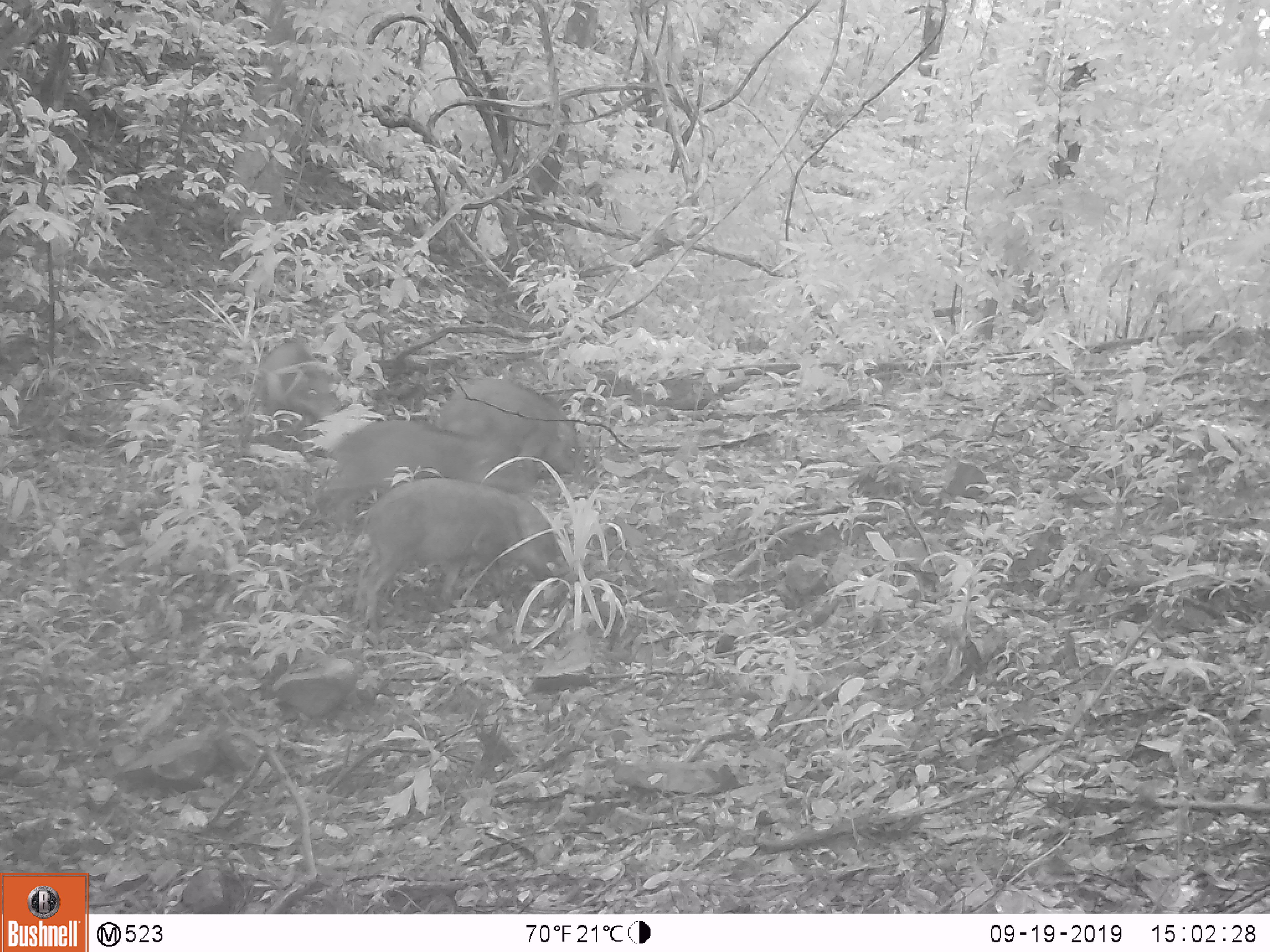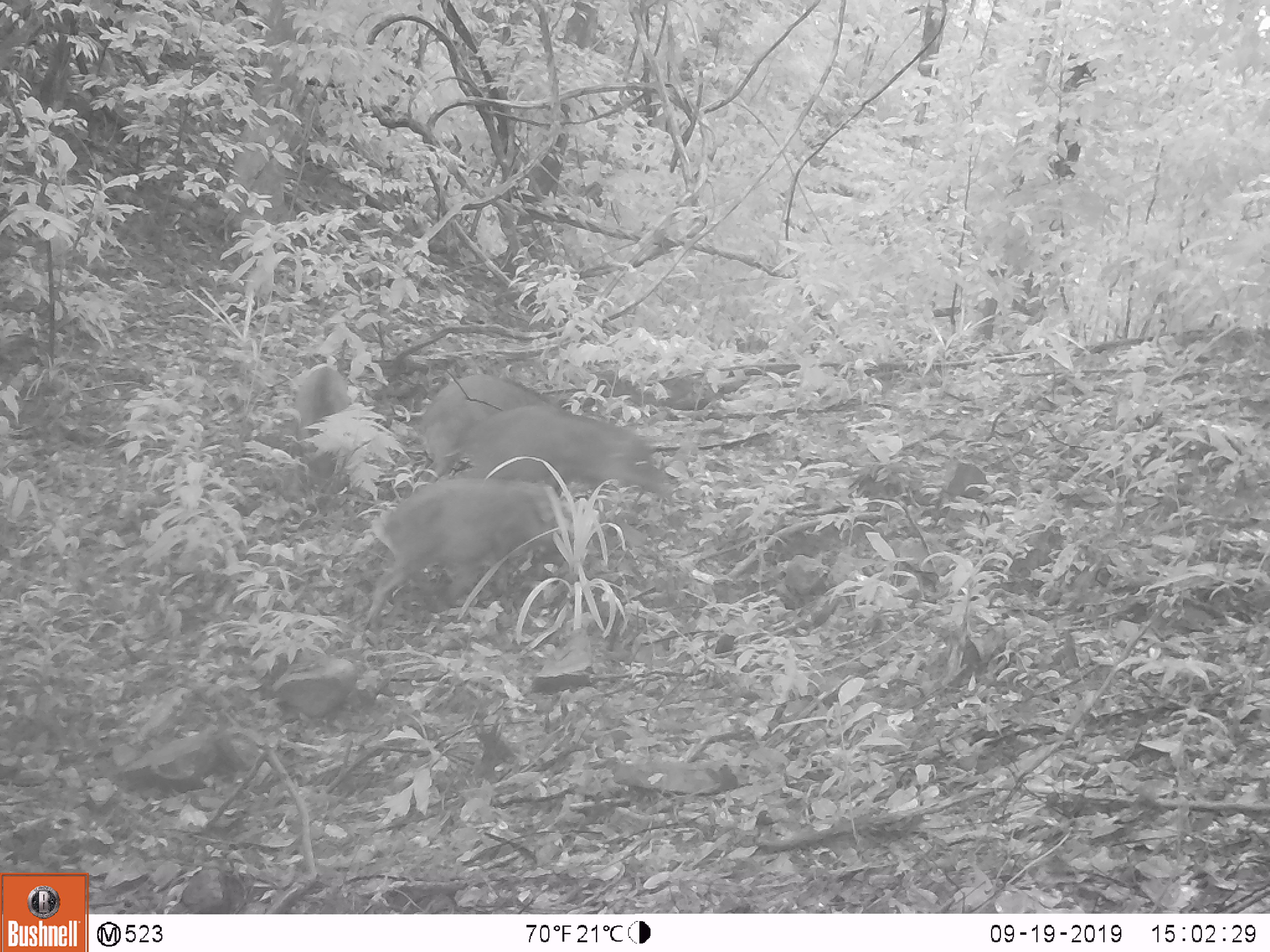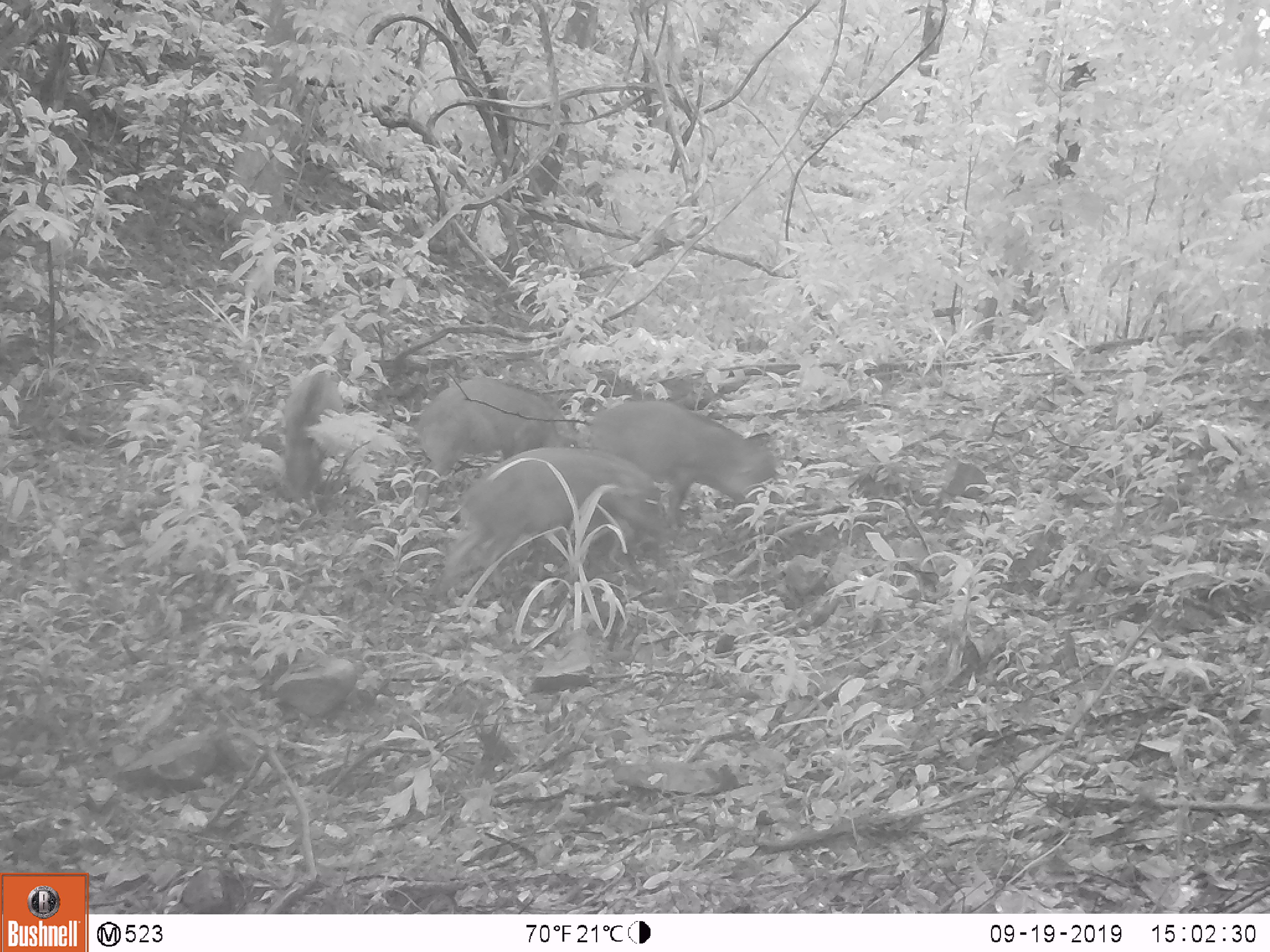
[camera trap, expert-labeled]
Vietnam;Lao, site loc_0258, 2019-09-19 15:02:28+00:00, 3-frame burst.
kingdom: Animalia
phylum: Chordata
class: Mammalia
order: Artiodactyla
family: Suidae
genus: Sus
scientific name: Sus scrofa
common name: eurasian wild pig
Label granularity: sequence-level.